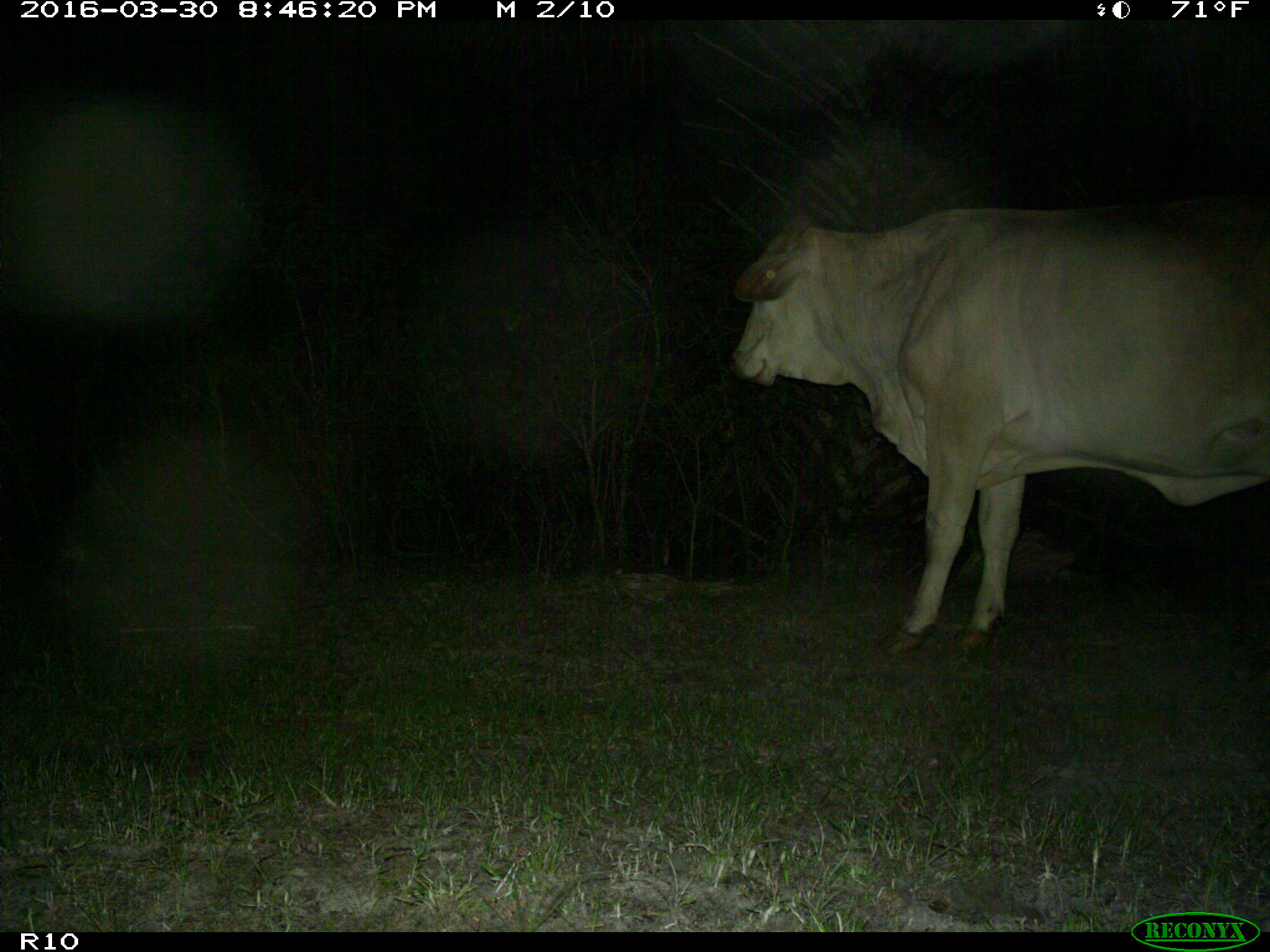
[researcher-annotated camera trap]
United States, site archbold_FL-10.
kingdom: Animalia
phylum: Chordata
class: Mammalia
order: Artiodactyla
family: Bovidae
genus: Bos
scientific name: Bos taurus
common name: domestic cow